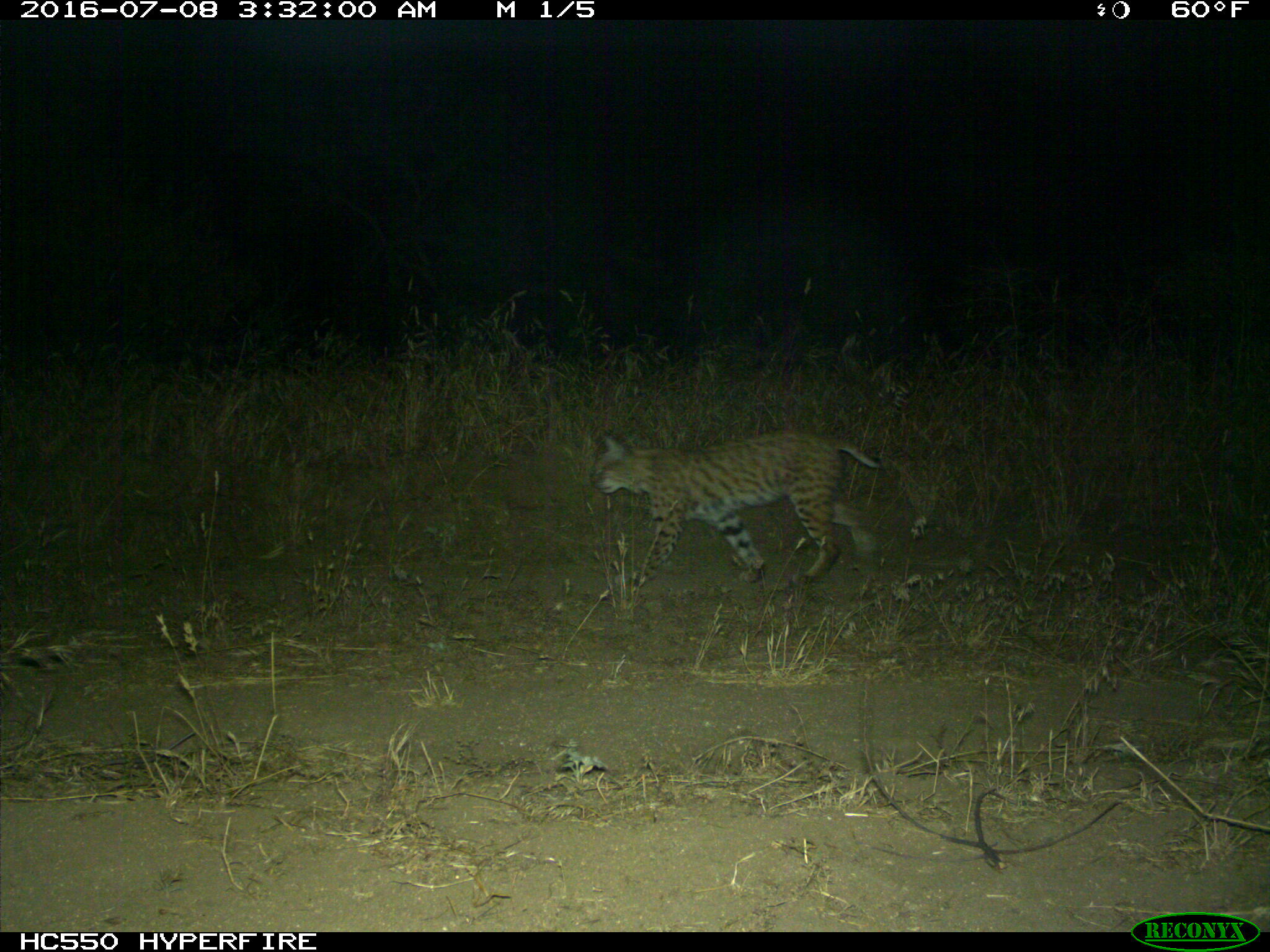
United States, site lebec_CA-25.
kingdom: Animalia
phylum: Chordata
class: Mammalia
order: Carnivora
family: Felidae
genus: Lynx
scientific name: Lynx rufus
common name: bobcat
Lynx rufus (bobcat).